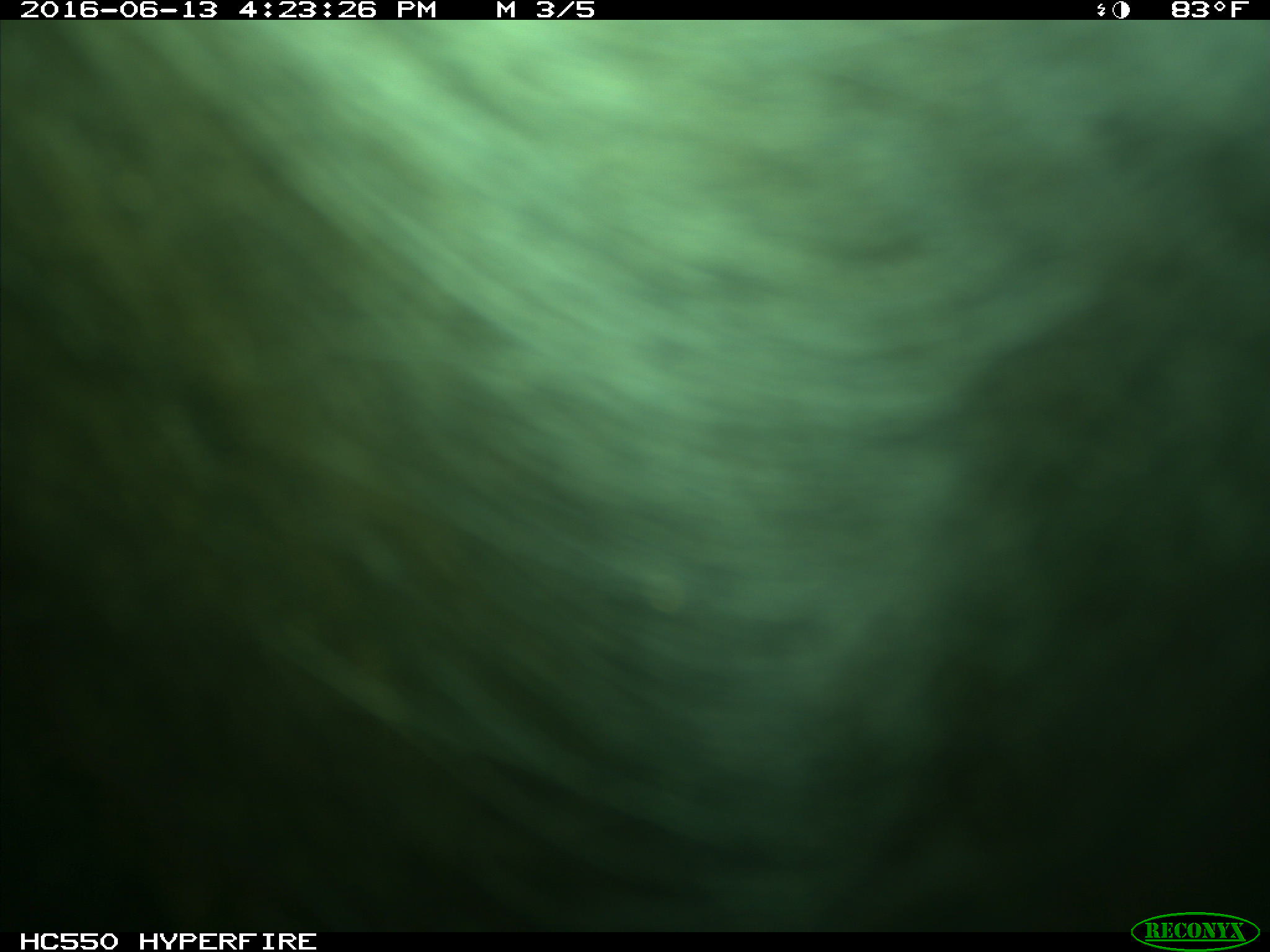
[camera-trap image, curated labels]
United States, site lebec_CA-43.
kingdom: Animalia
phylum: Chordata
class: Mammalia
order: Artiodactyla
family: Bovidae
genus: Bos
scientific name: Bos taurus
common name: domestic cow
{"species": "Bos taurus (domestic cow)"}